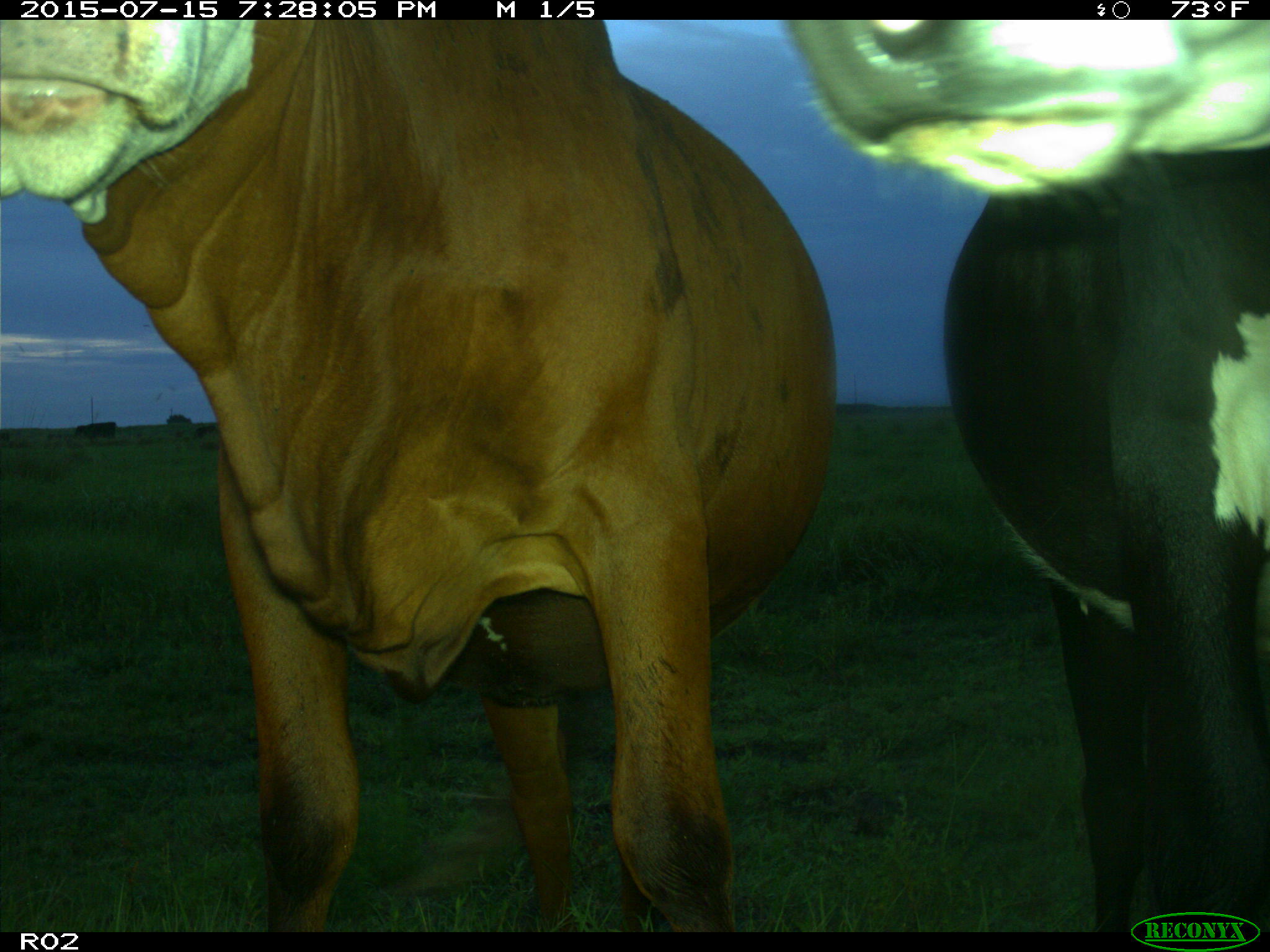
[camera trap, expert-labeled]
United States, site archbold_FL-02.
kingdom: Animalia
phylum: Chordata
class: Mammalia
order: Artiodactyla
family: Bovidae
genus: Bos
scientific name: Bos taurus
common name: domestic cow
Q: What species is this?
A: Bos taurus (domestic cow).